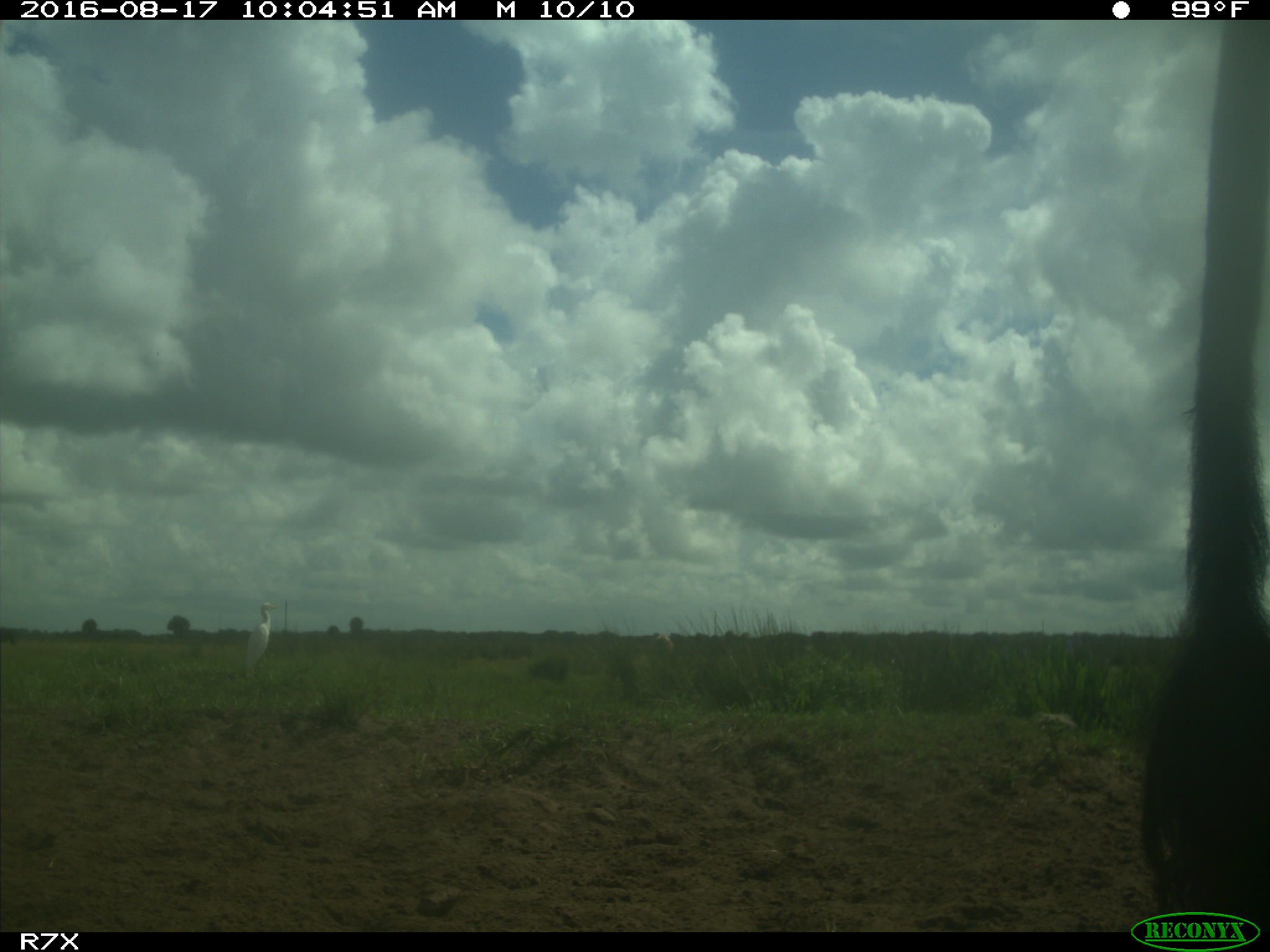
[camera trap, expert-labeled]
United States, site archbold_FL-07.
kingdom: Animalia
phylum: Chordata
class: Mammalia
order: Artiodactyla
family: Bovidae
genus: Bos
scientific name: Bos taurus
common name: domestic cow